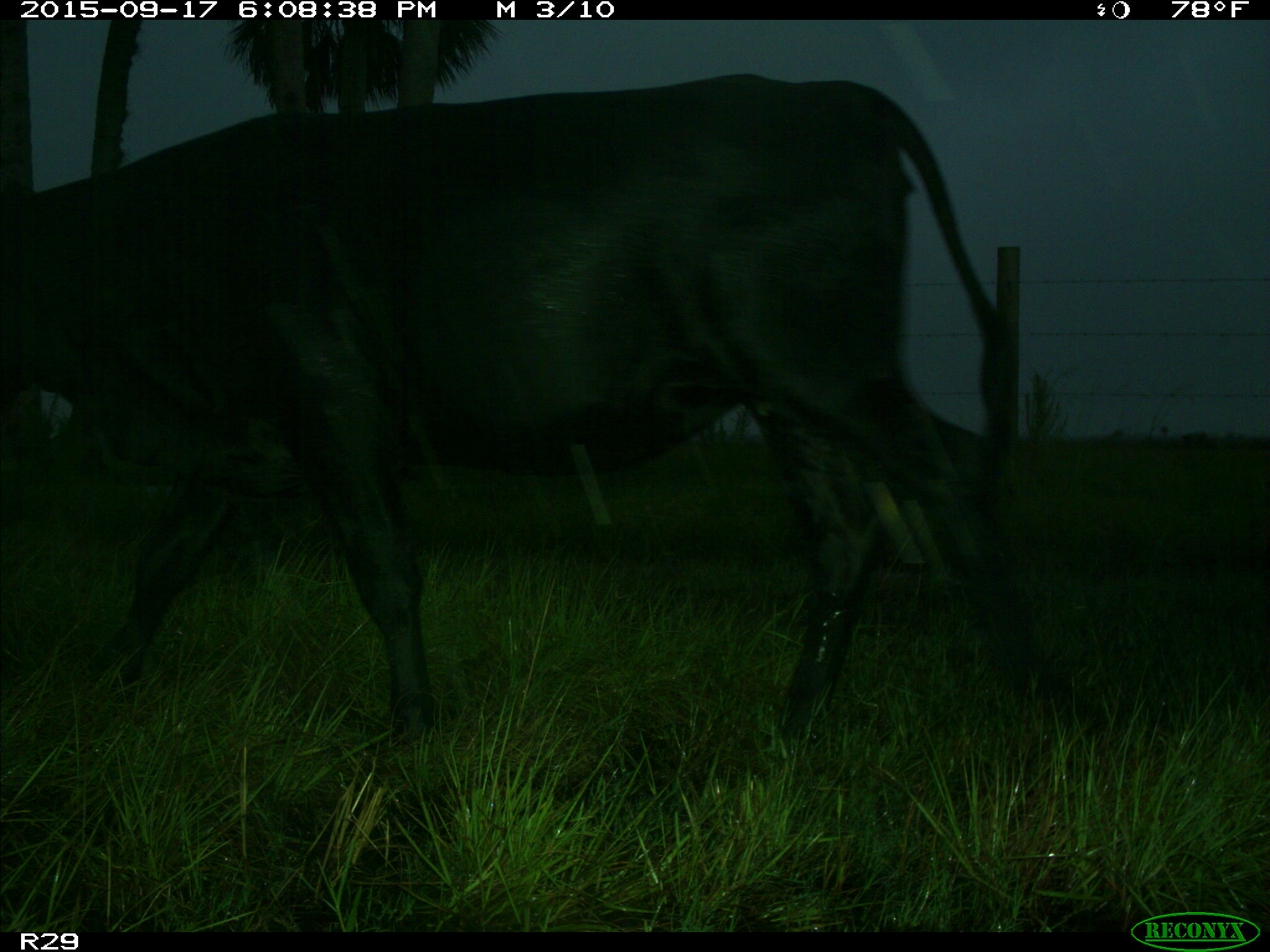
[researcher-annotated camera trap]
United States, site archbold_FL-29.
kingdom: Animalia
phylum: Chordata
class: Mammalia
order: Artiodactyla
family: Bovidae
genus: Bos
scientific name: Bos taurus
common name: domestic cow